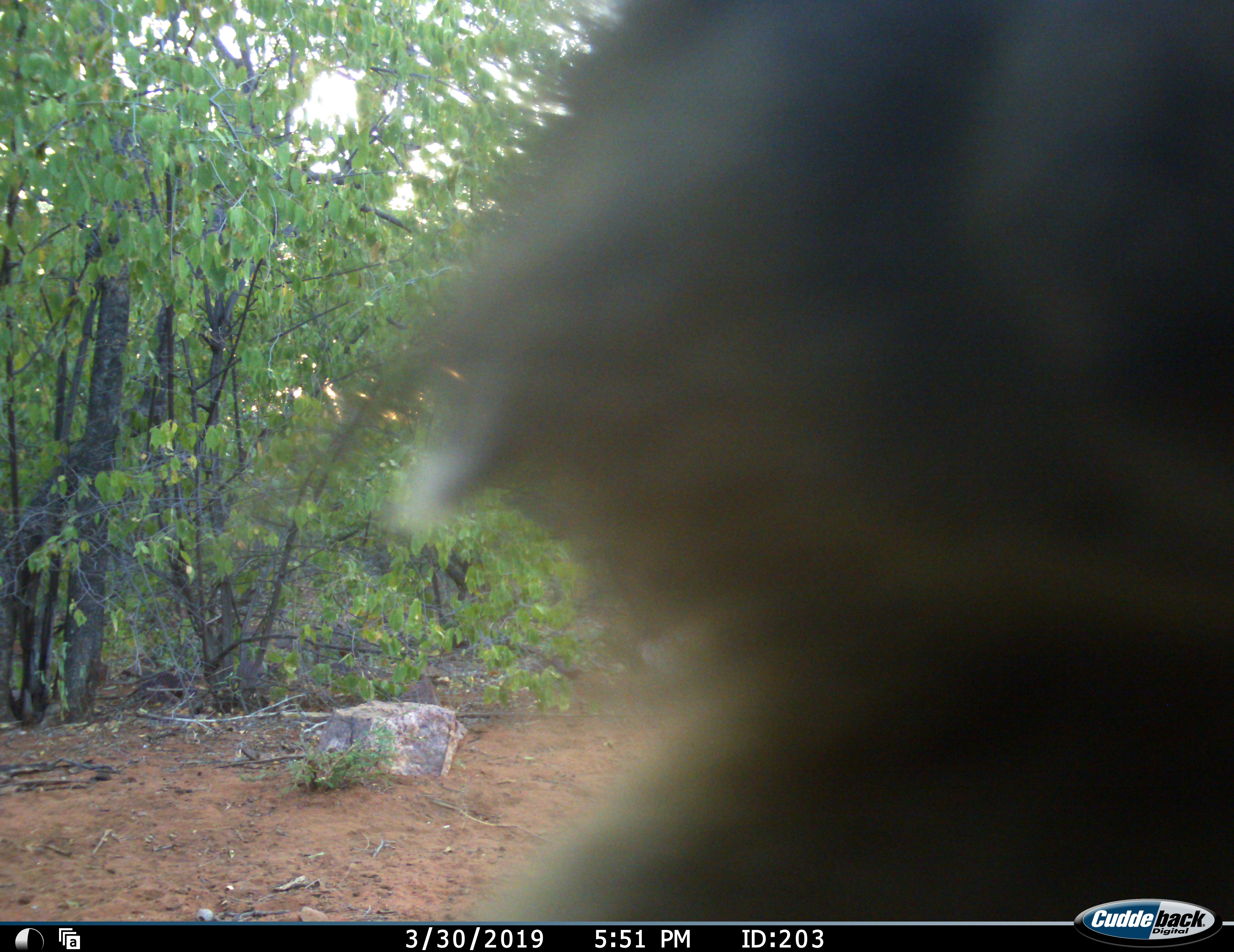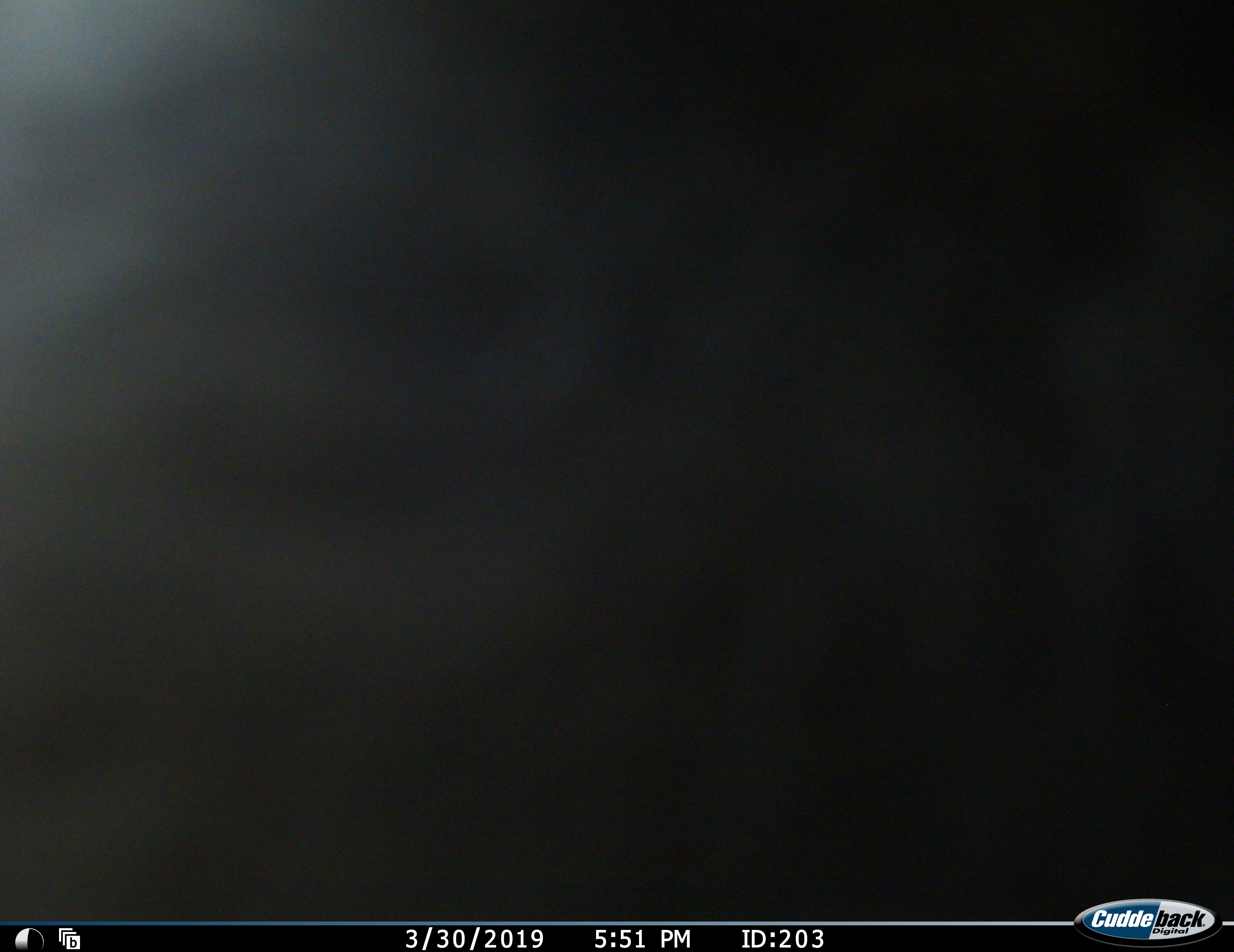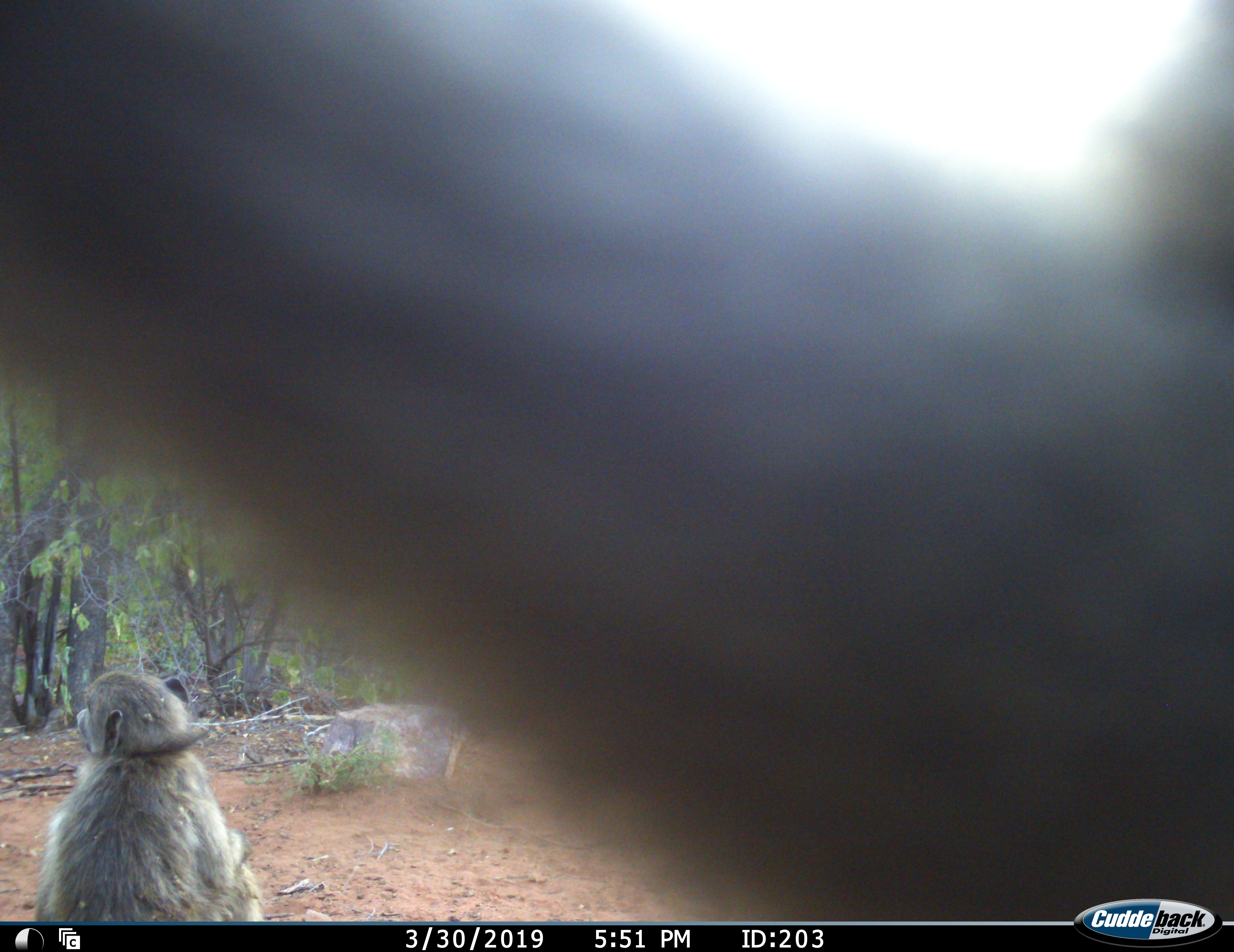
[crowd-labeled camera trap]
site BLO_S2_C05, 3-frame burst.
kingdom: Animalia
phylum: Chordata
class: Mammalia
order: Primates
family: Cercopithecidae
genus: Papio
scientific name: Papio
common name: baboon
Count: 2.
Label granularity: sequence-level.